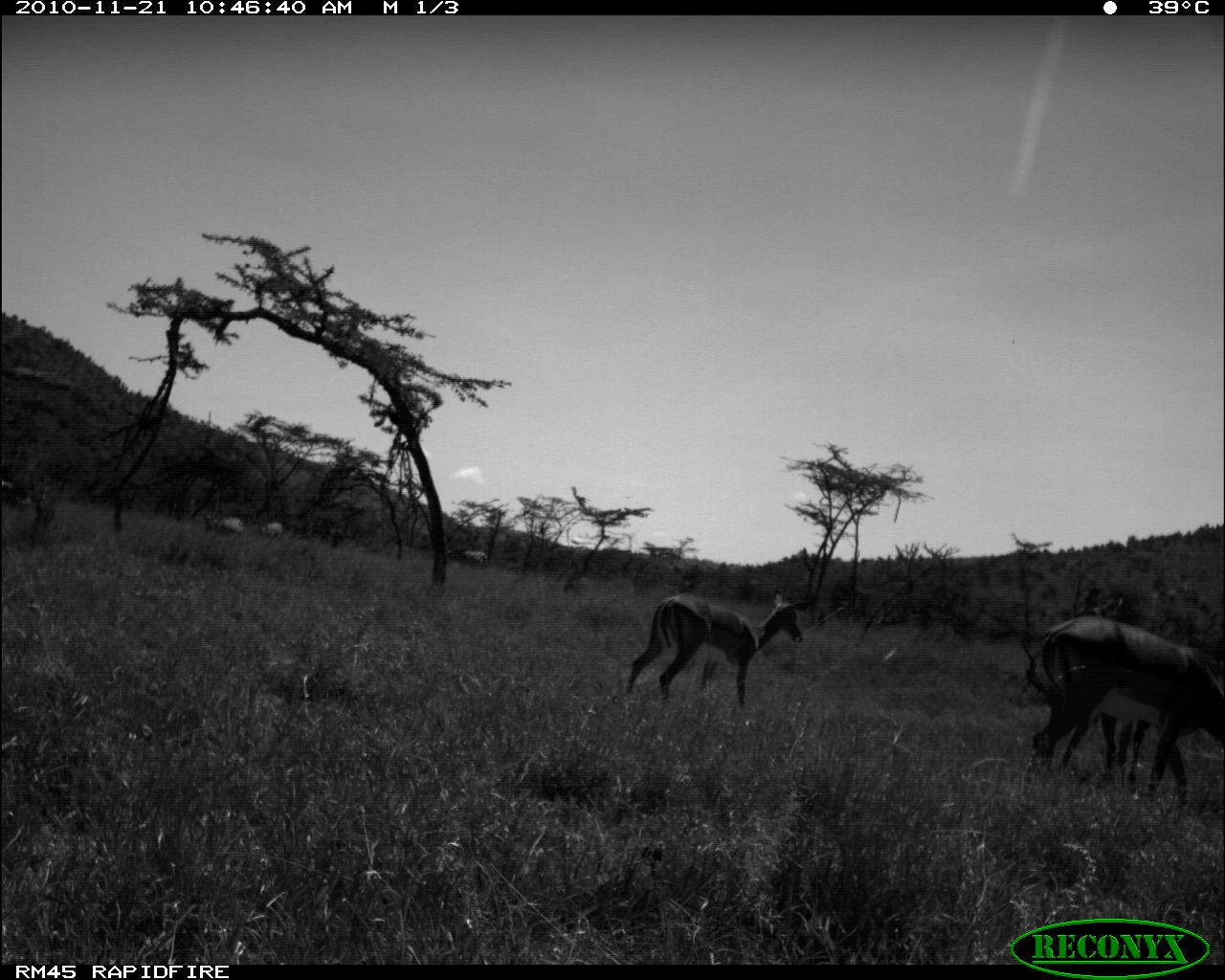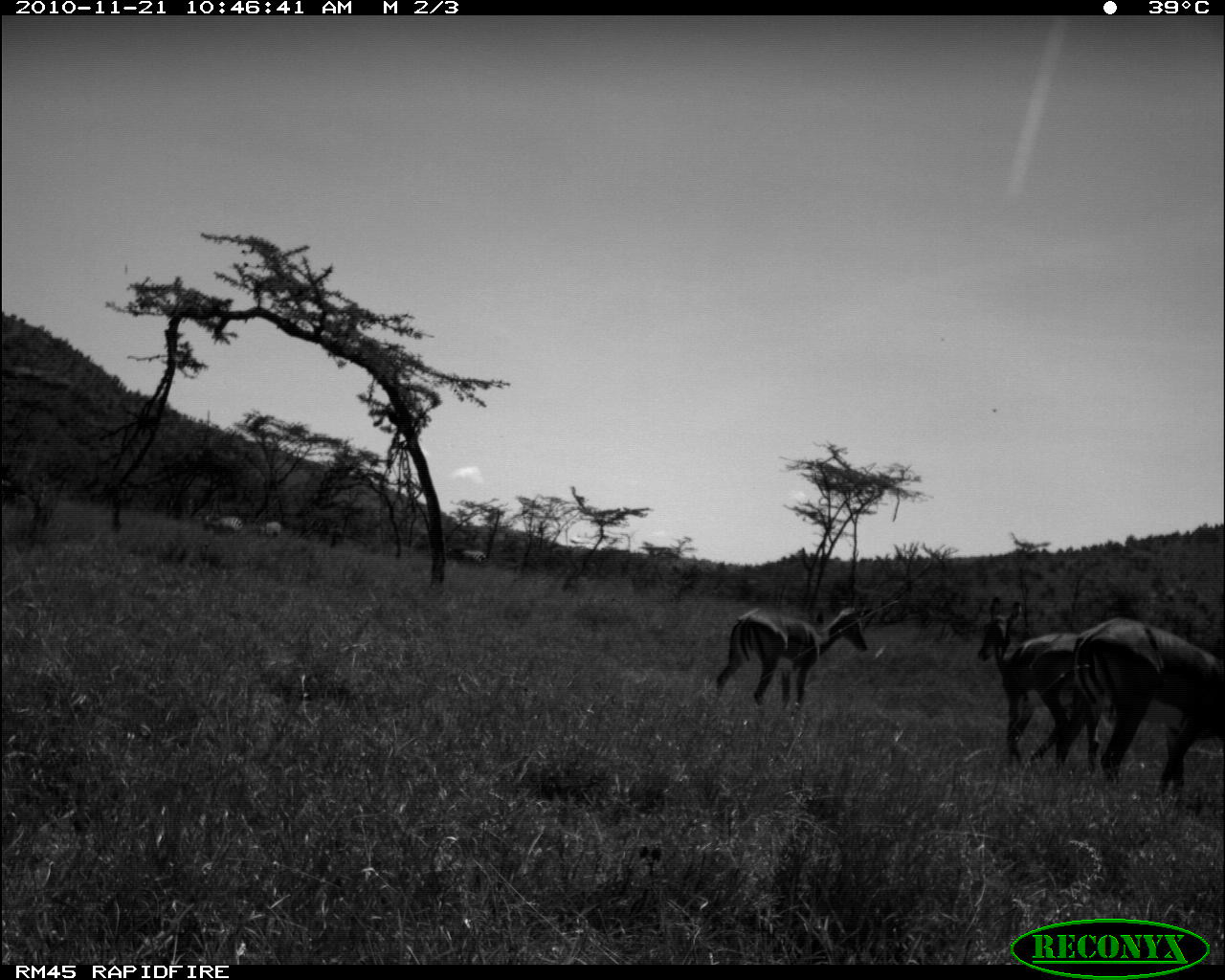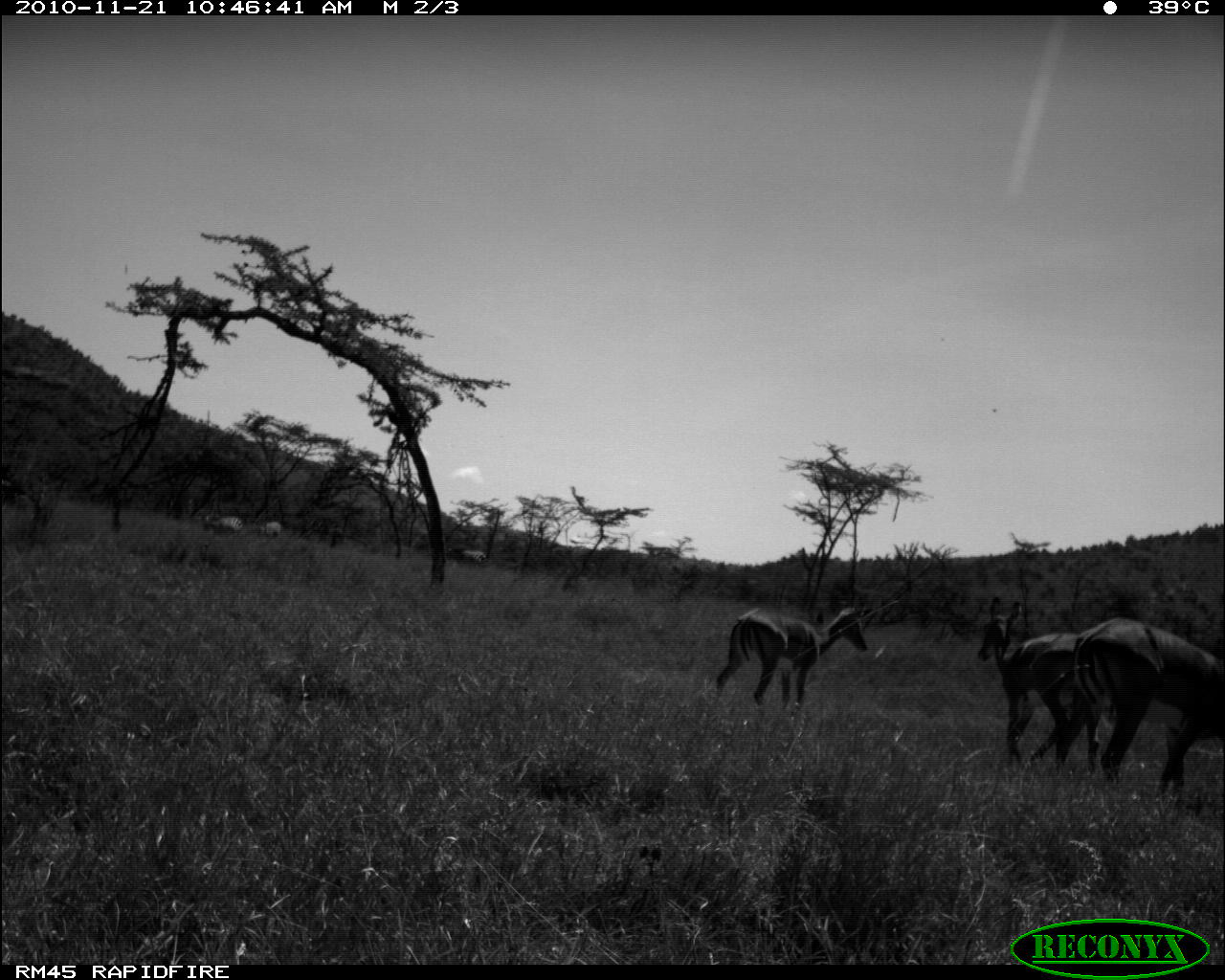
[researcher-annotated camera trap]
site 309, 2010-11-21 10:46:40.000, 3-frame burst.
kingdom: Animalia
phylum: Chordata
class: Mammalia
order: Perissodactyla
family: Equidae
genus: Equus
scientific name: Equus quagga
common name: plains zebra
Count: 3.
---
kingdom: Animalia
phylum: Chordata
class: Mammalia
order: Artiodactyla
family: Bovidae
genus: Aepyceros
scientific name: Aepyceros melampus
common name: impala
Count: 3.